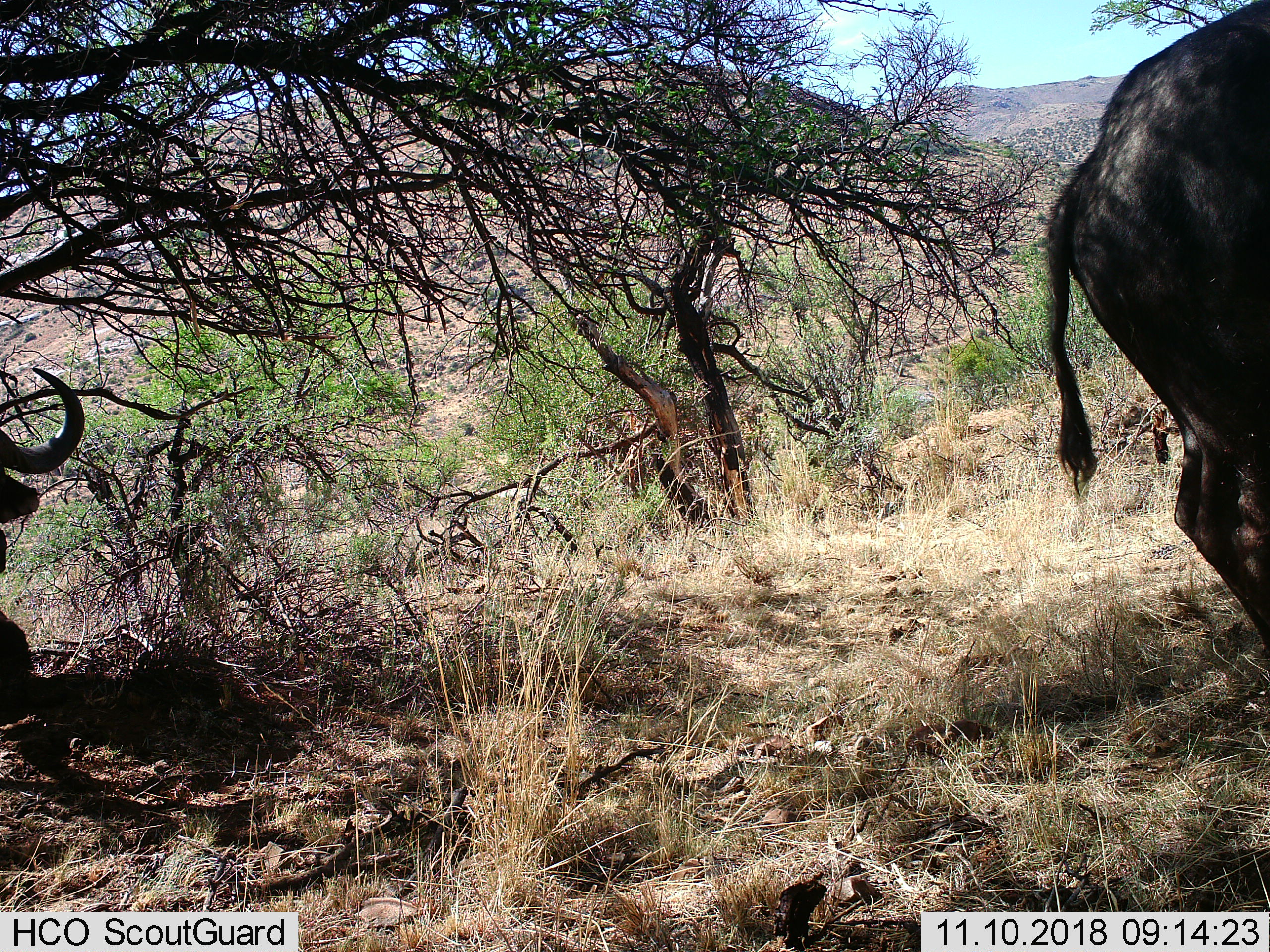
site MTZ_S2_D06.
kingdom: Animalia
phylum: Chordata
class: Mammalia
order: Artiodactyla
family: Bovidae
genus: Syncerus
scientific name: Syncerus caffer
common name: african buffalo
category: buffalo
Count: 2.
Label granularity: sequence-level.